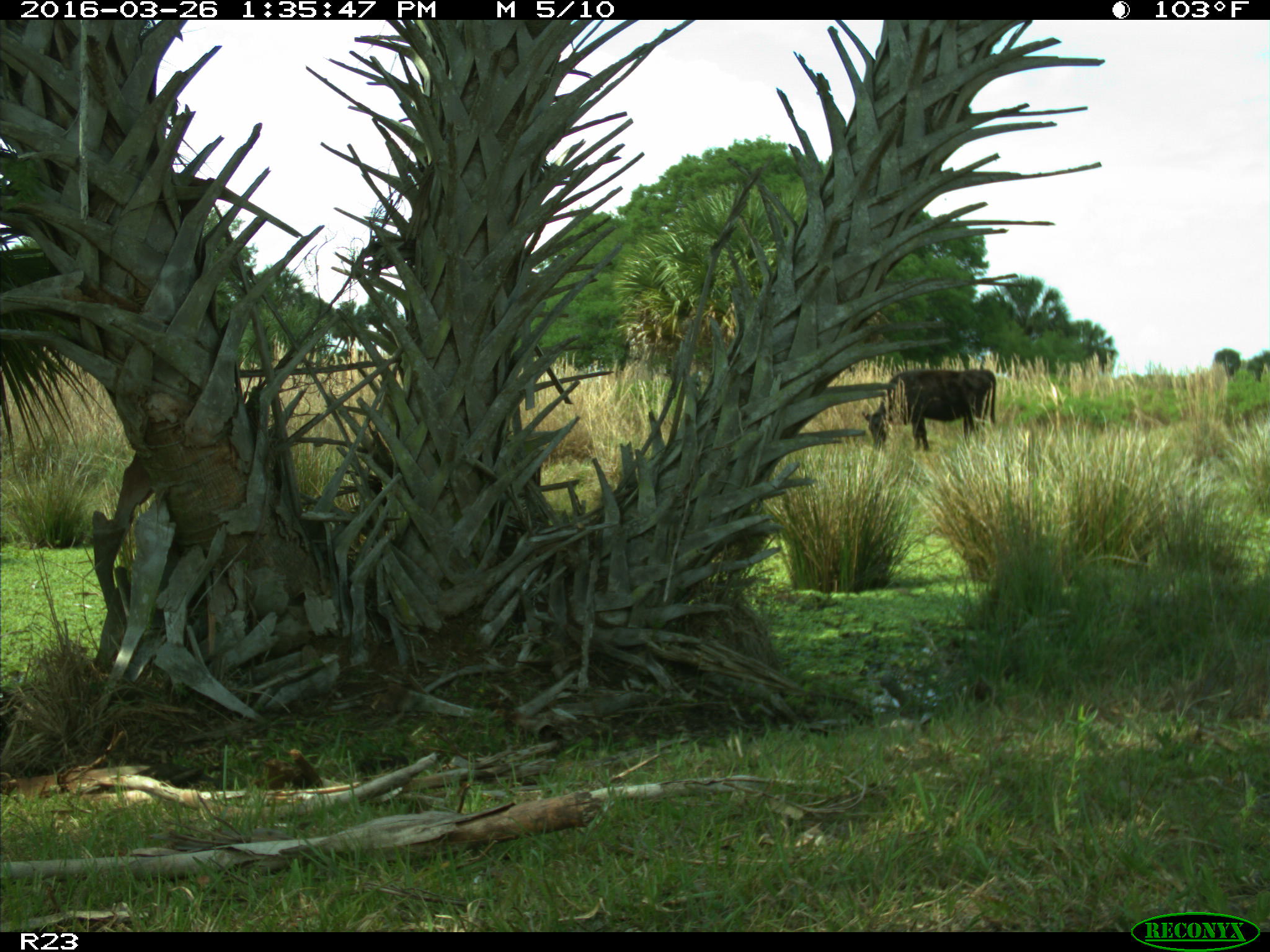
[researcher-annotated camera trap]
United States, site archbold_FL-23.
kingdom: Animalia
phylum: Chordata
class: Mammalia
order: Artiodactyla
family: Bovidae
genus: Bos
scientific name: Bos taurus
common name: domestic cow